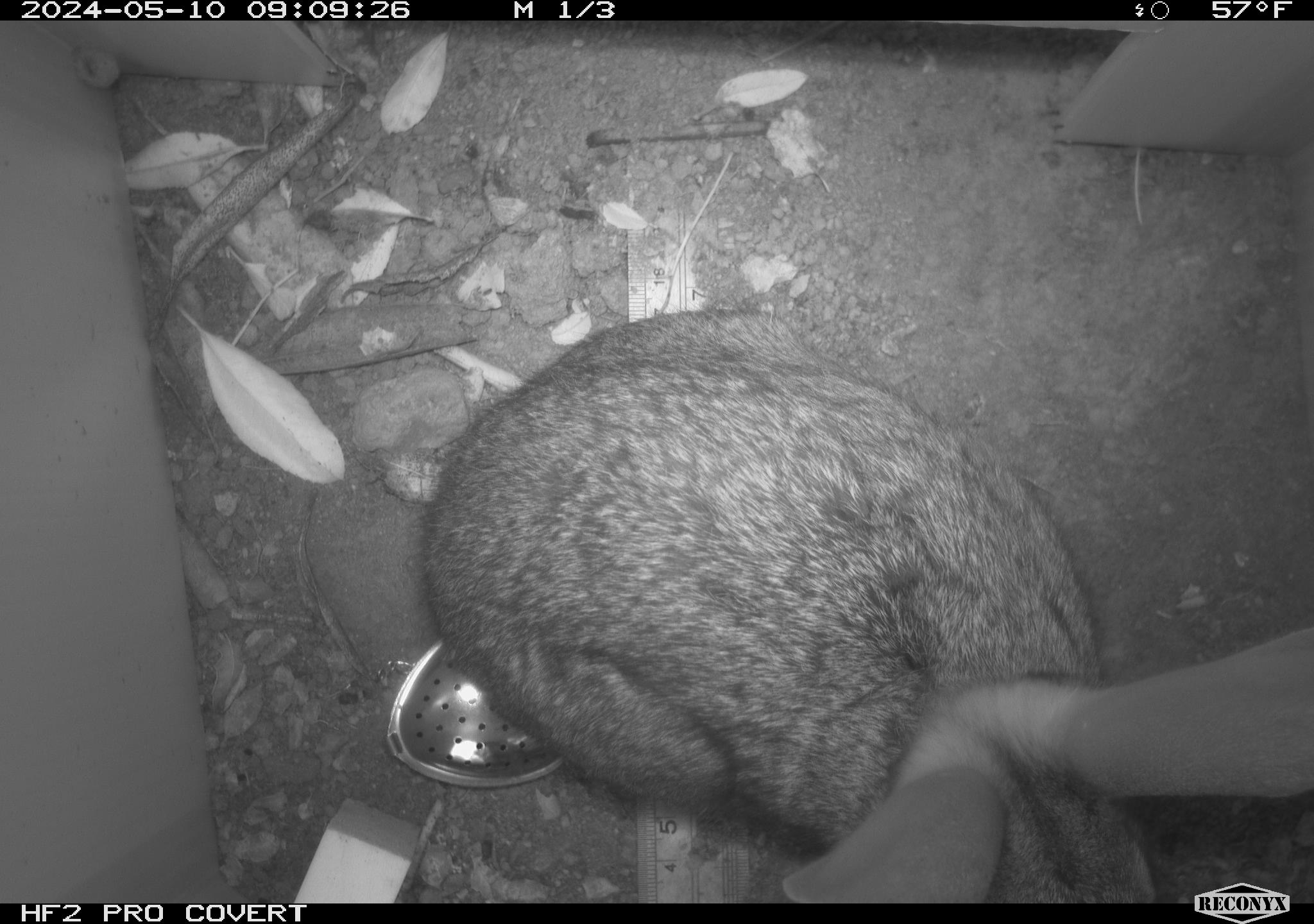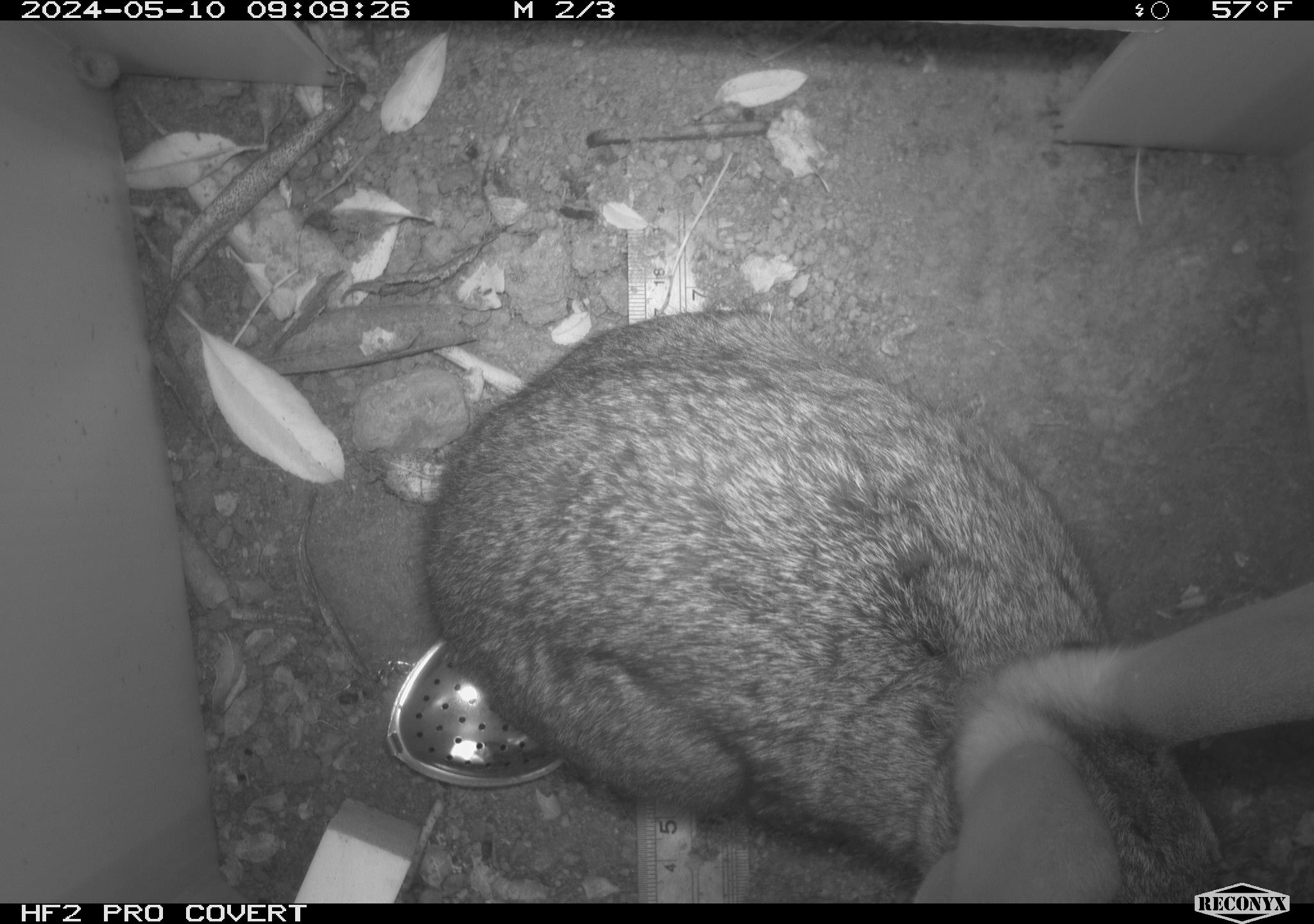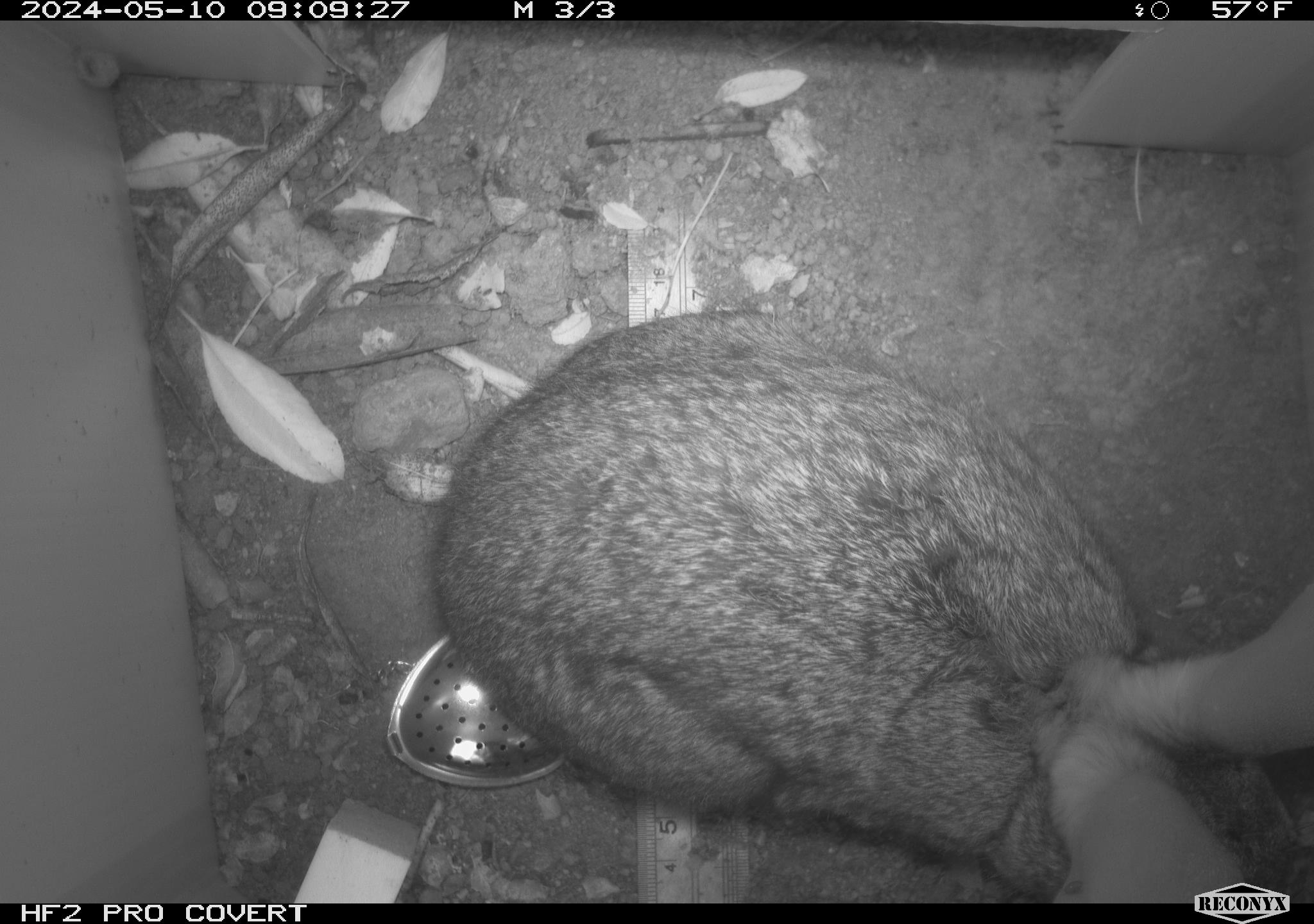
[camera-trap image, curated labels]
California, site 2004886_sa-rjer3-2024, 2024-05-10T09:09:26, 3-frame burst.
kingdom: Animalia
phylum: Chordata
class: Mammalia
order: Lagomorpha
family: Leporidae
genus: Sylvilagus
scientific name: Sylvilagus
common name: cottontail rabbits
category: sylvilagus species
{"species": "sylvilagus species (cottontail rabbits) (Sylvilagus)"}